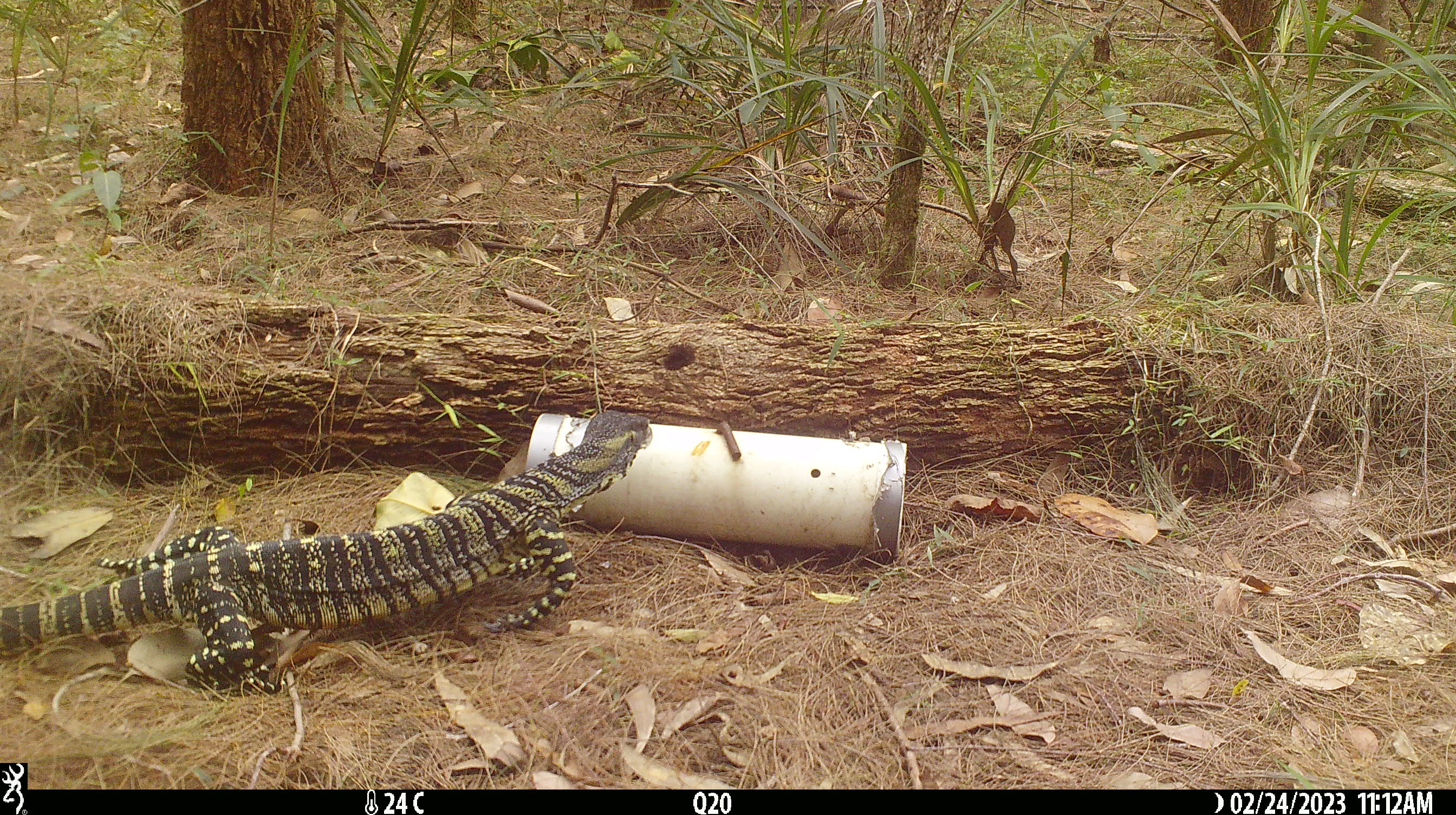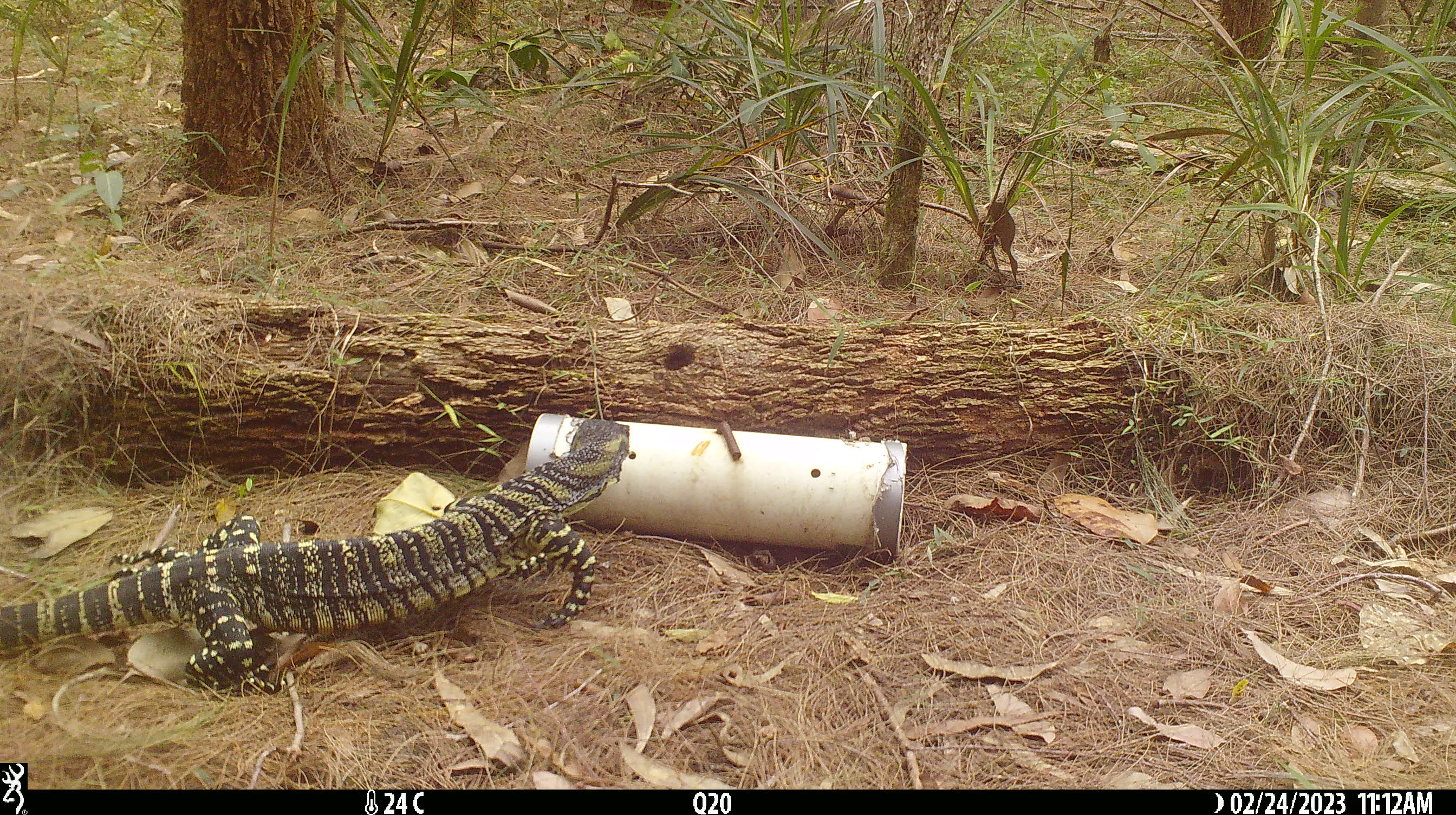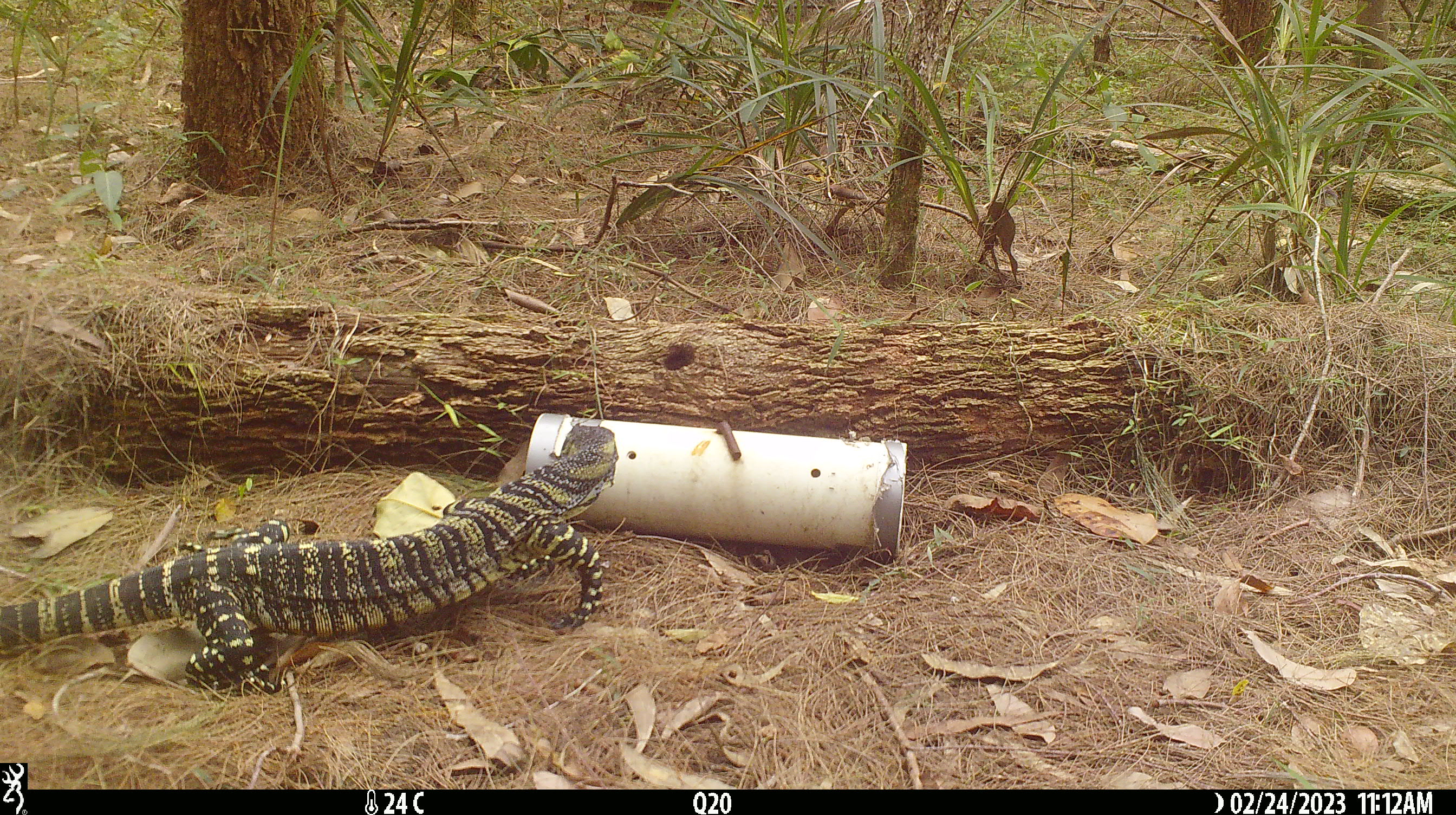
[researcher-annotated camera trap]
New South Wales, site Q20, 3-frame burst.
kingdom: Animalia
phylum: Chordata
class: Reptilia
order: Squamata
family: Varanidae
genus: Varanus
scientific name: Varanus varius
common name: lace monitor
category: goanna